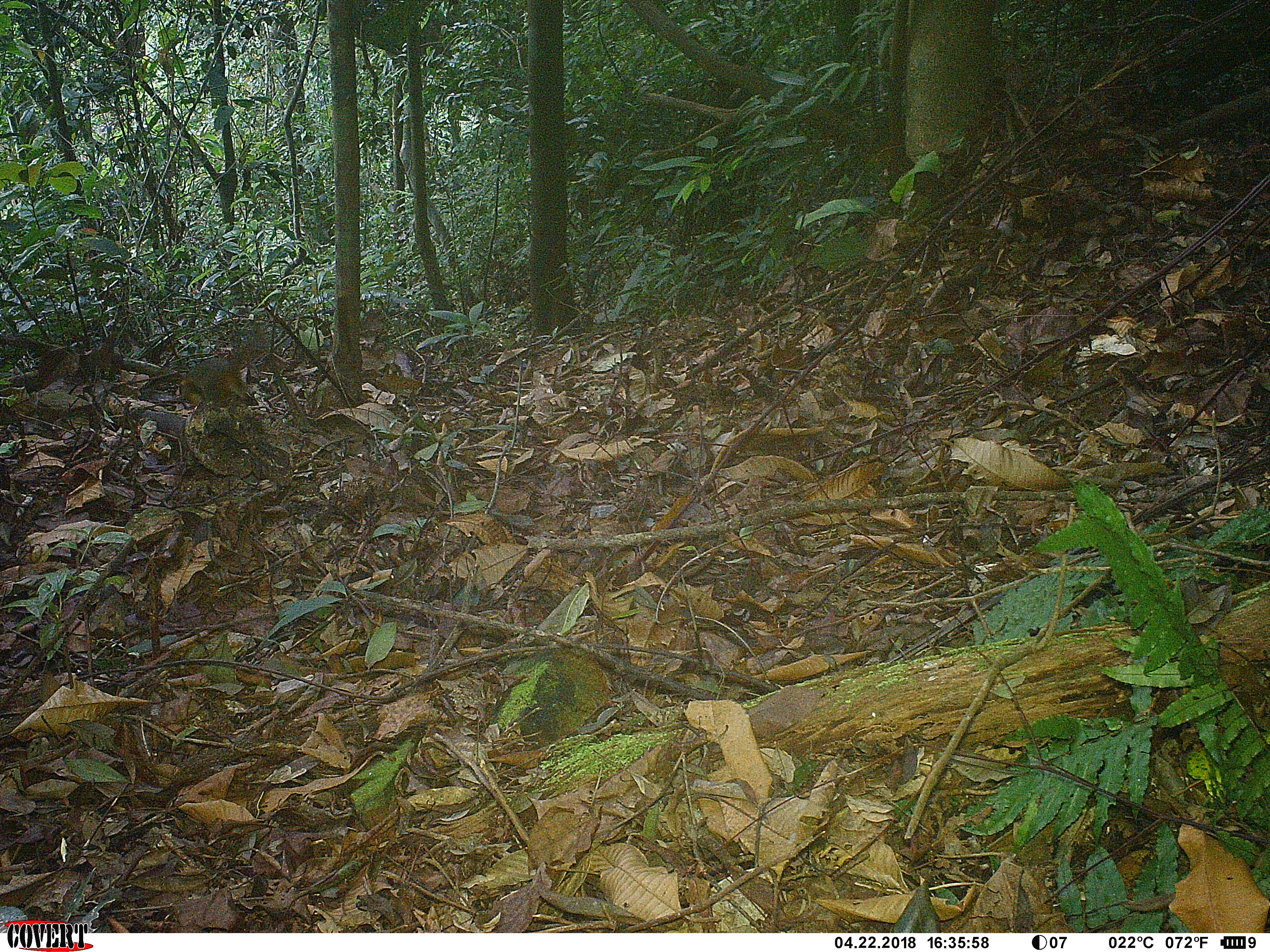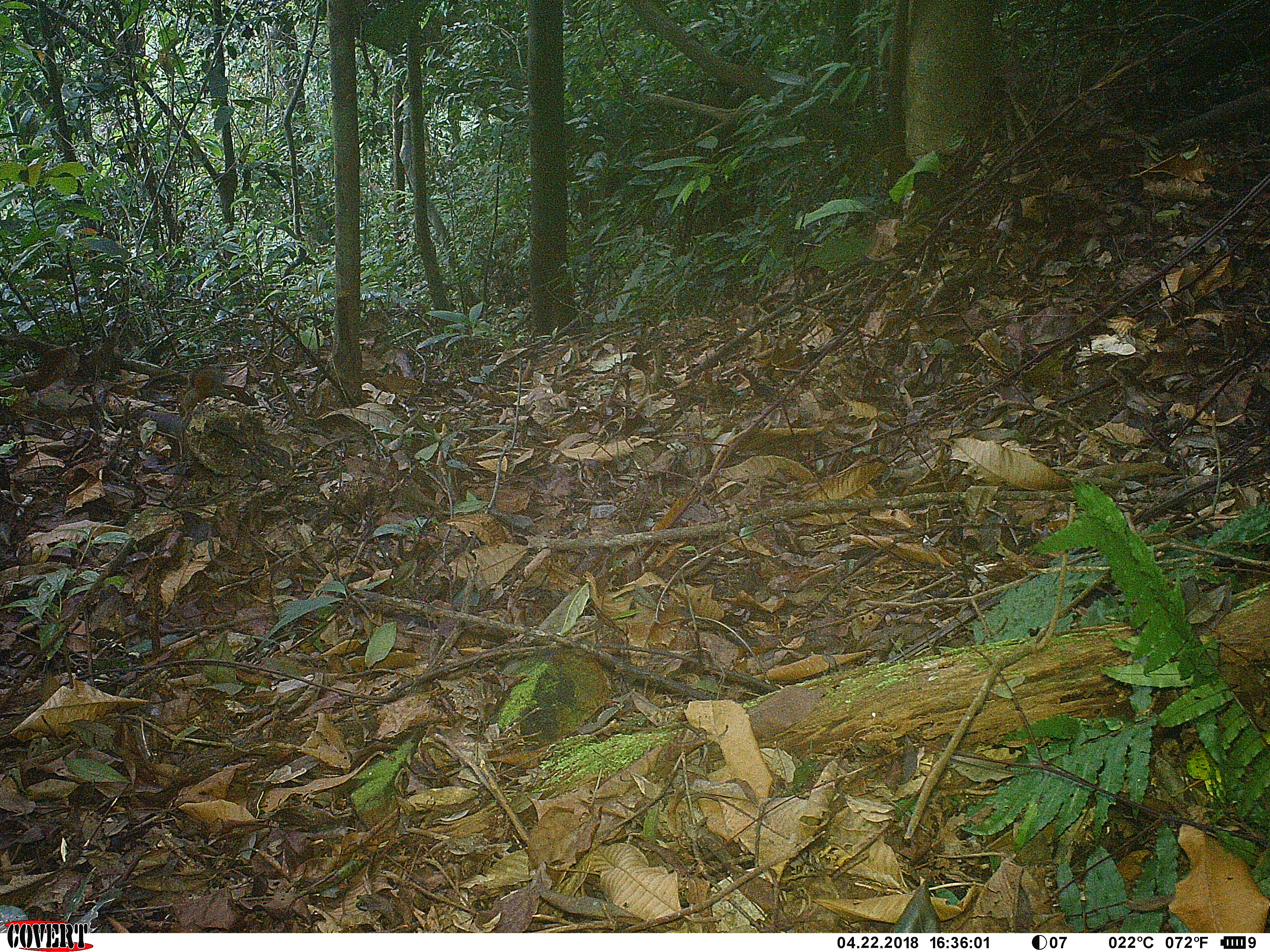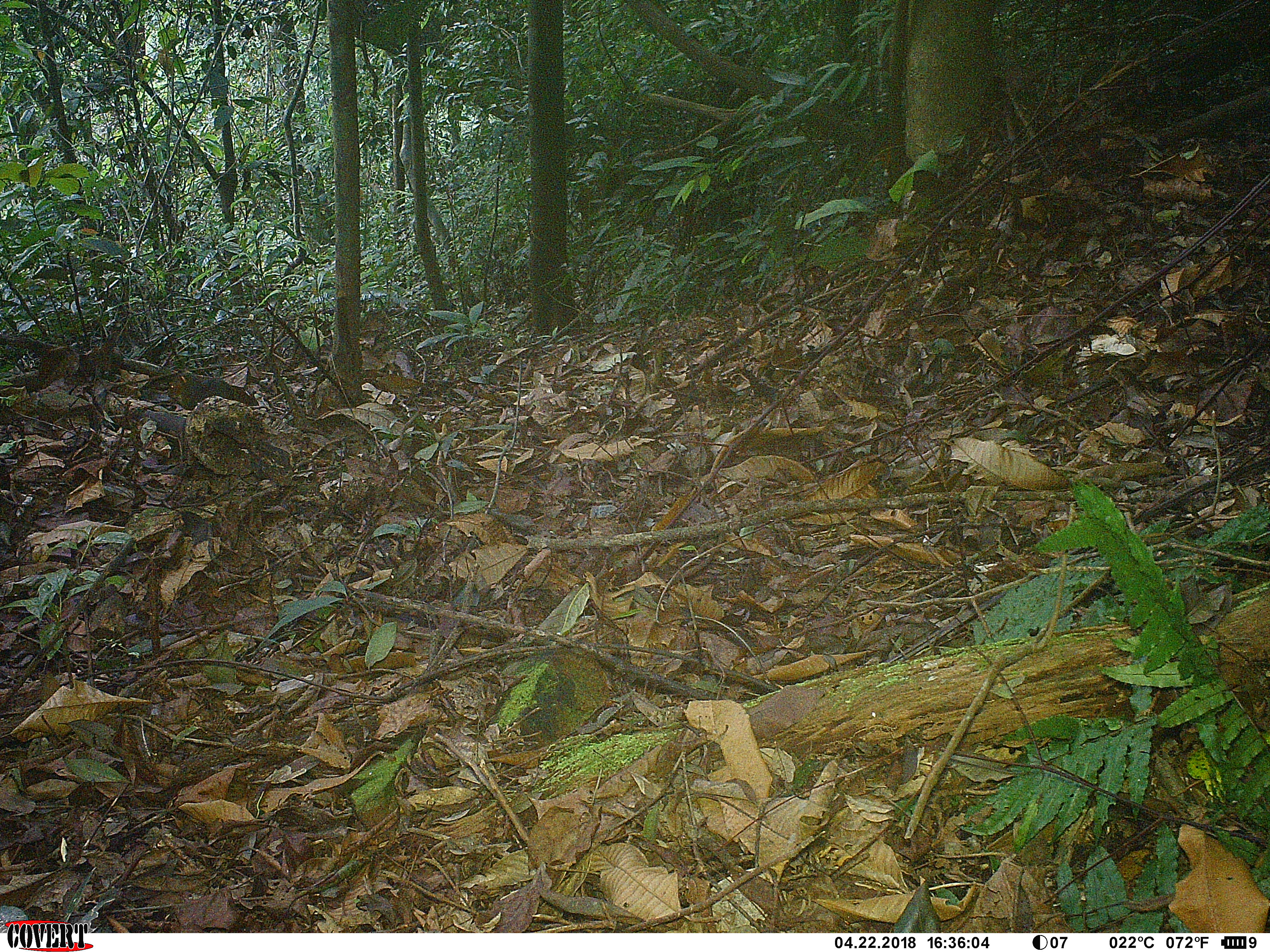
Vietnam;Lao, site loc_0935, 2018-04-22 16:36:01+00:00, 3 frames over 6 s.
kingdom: Animalia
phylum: Chordata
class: Mammalia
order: Rodentia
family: Sciuridae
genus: Dremomys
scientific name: Dremomys rufigenis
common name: red-cheeked squirrel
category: red cheeked squirrel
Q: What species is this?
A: Red cheeked squirrel (red-cheeked squirrel) (Dremomys rufigenis).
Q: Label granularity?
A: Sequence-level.